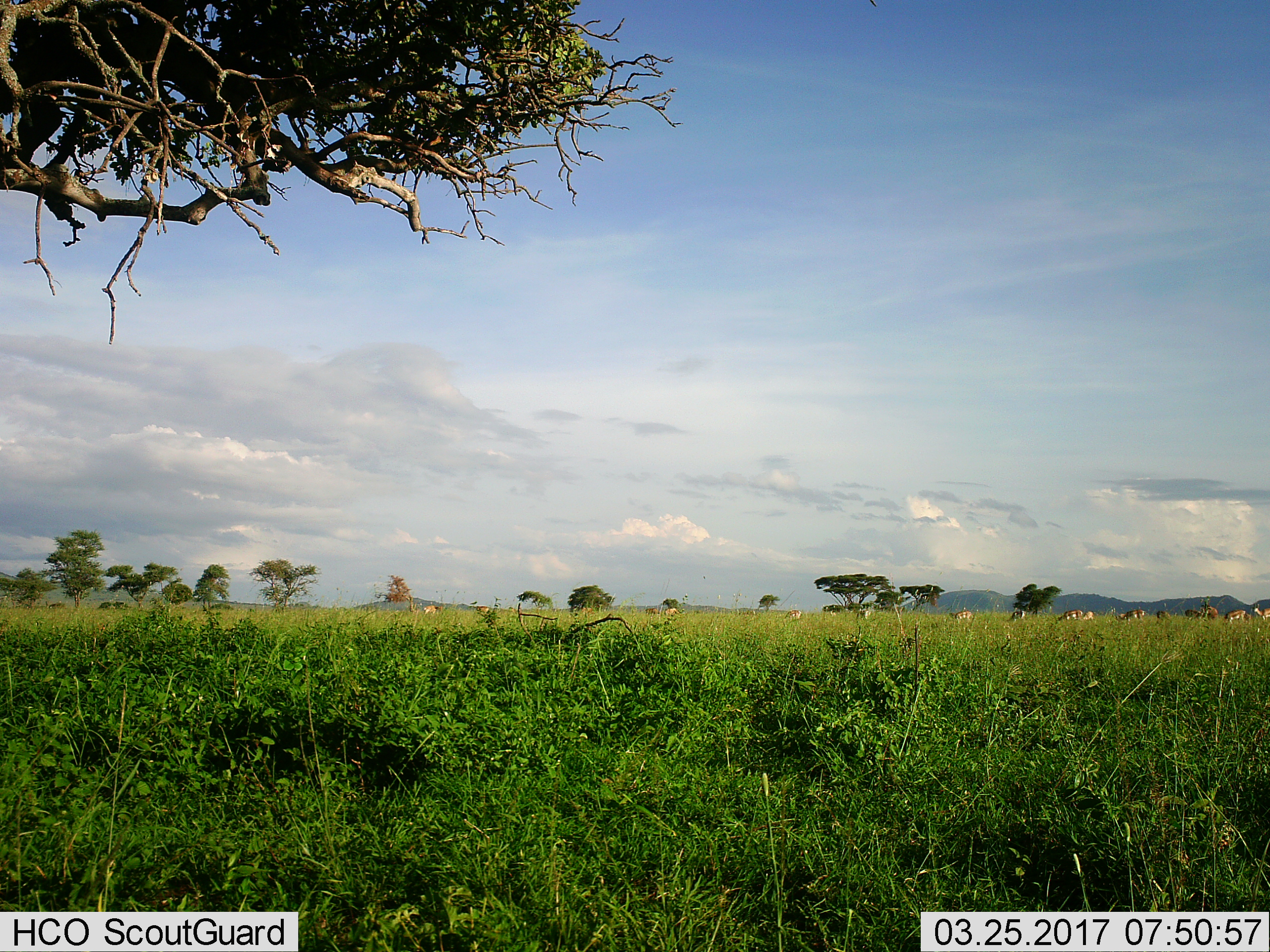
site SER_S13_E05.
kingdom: Animalia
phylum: Chordata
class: Mammalia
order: Artiodactyla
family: Bovidae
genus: Eudorcas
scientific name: Eudorcas thomsonii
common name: thomson's gazelle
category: gazellethomsons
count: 11-50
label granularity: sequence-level